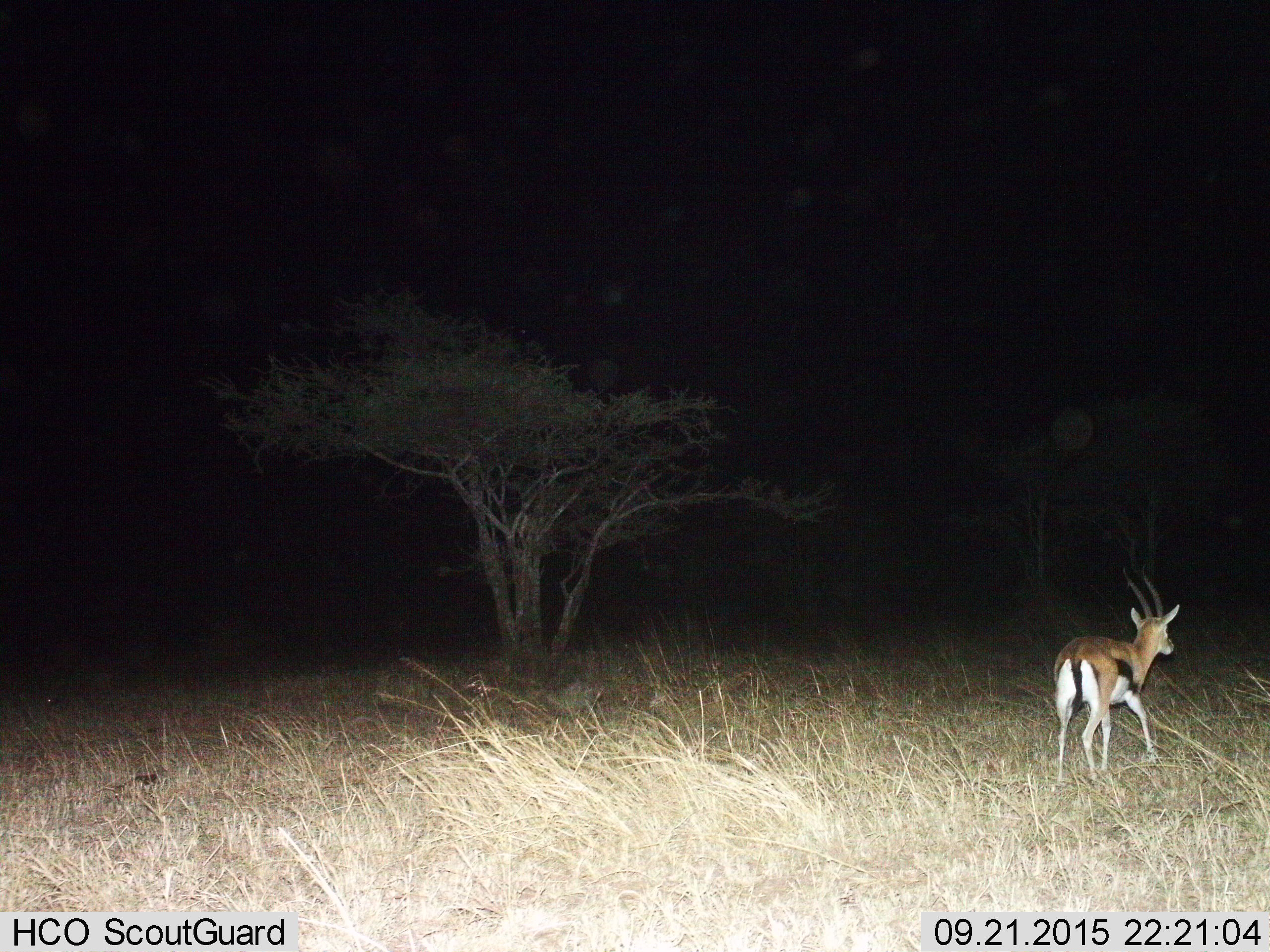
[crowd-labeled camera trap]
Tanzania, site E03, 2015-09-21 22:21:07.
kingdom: Animalia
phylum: Chordata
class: Mammalia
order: Artiodactyla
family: Bovidae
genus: Eudorcas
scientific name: Eudorcas thomsonii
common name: thomson's gazelle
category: gazellethomsons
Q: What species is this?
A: Gazellethomsons (thomson's gazelle) (Eudorcas thomsonii).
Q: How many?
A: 1.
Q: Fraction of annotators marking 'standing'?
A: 11%.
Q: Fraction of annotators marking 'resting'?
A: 0%.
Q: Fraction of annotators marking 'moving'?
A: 100%.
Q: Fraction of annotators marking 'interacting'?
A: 0%.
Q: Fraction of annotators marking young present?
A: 0%.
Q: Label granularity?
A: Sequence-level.